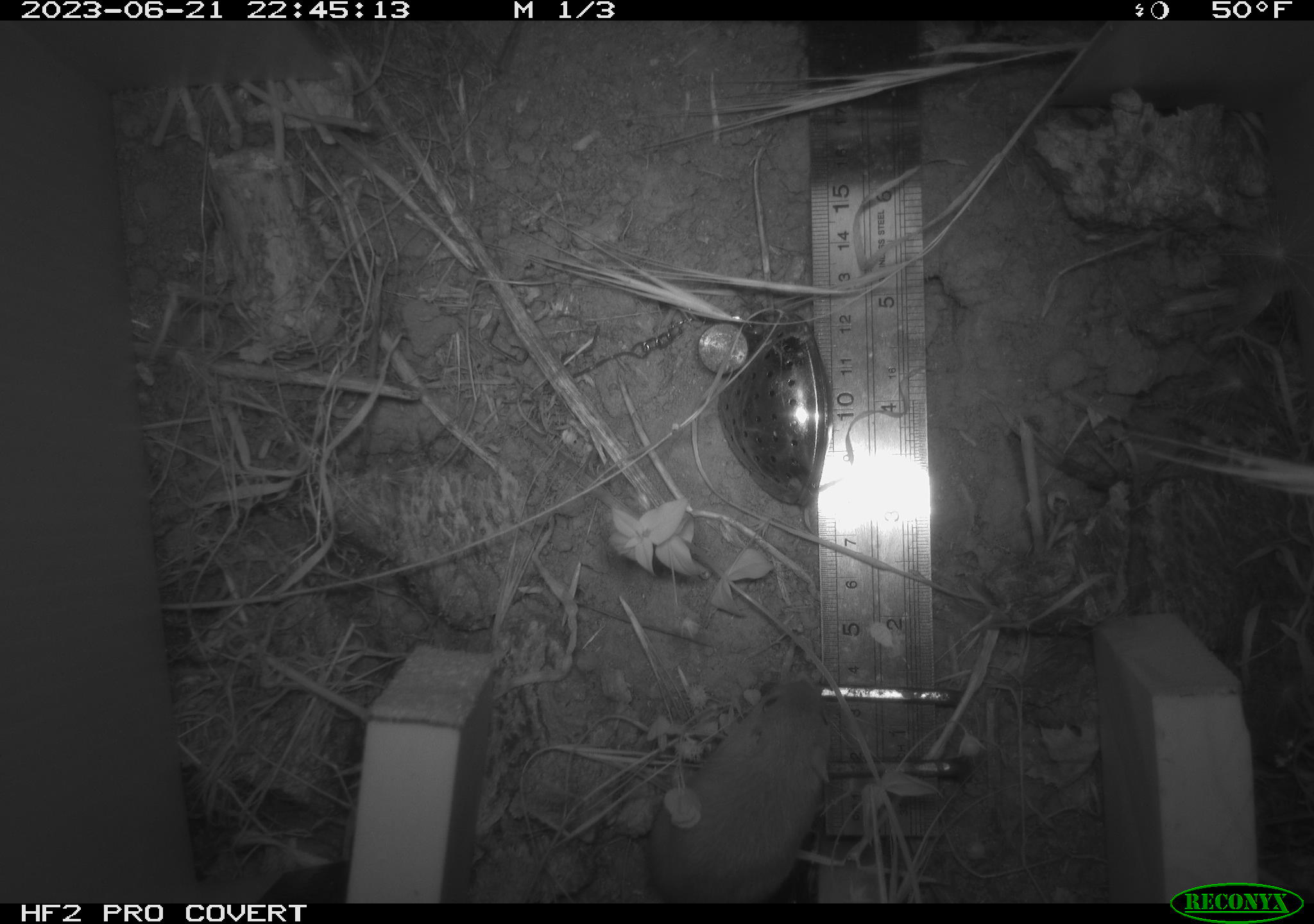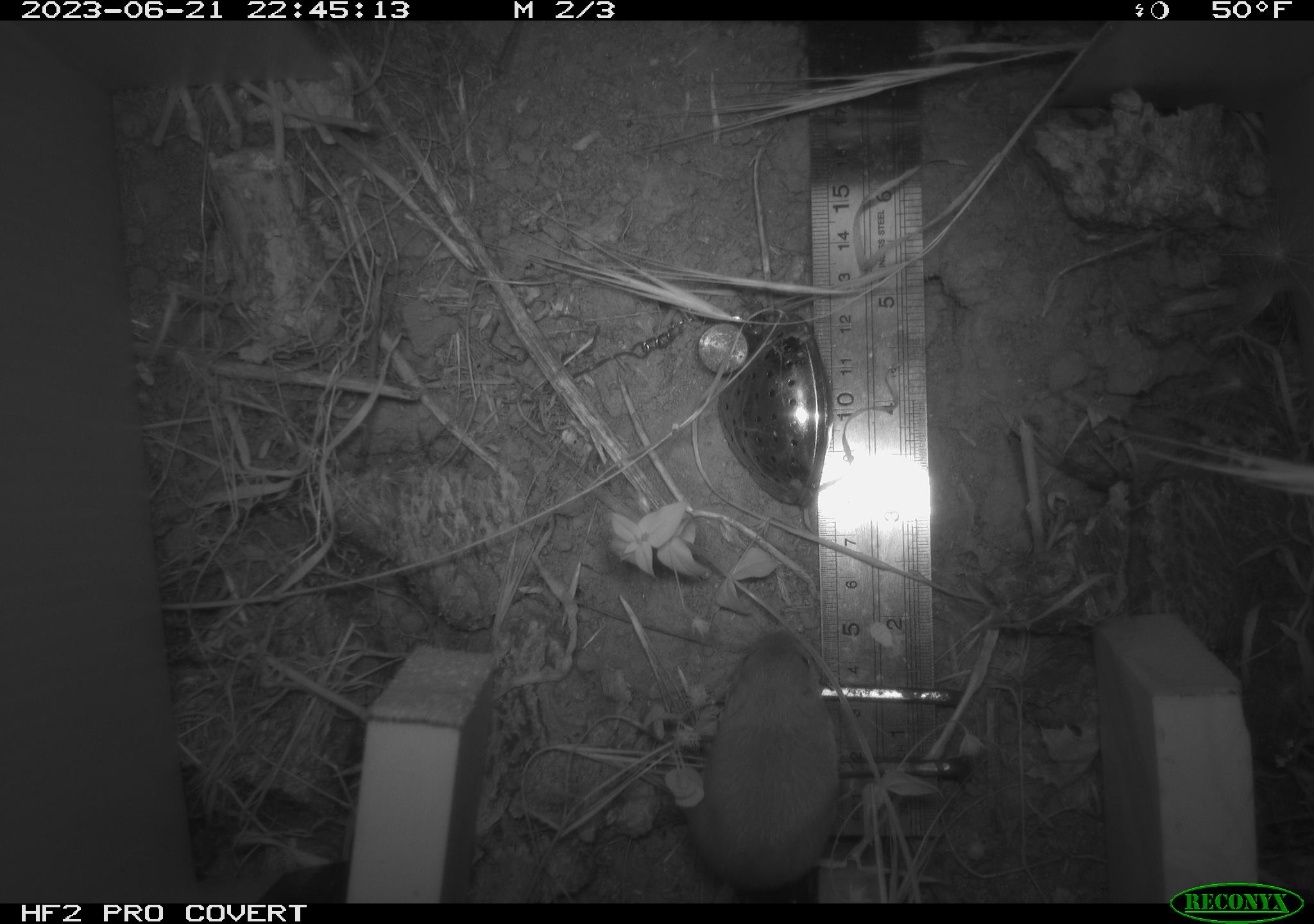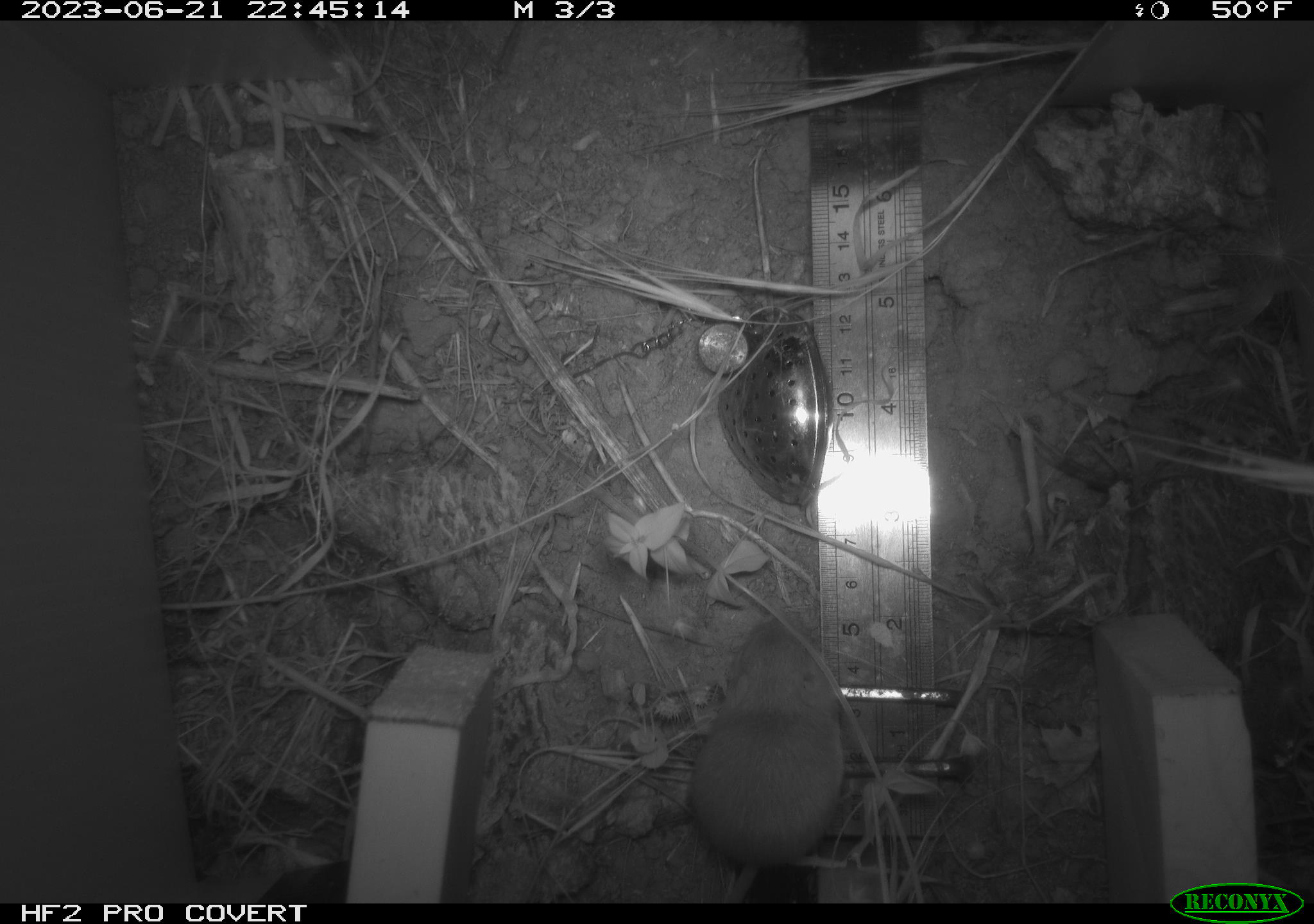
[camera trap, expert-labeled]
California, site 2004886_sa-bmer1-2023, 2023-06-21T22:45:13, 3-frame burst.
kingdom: Animalia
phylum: Chordata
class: Mammalia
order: Rodentia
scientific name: Rodentia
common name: mouse species